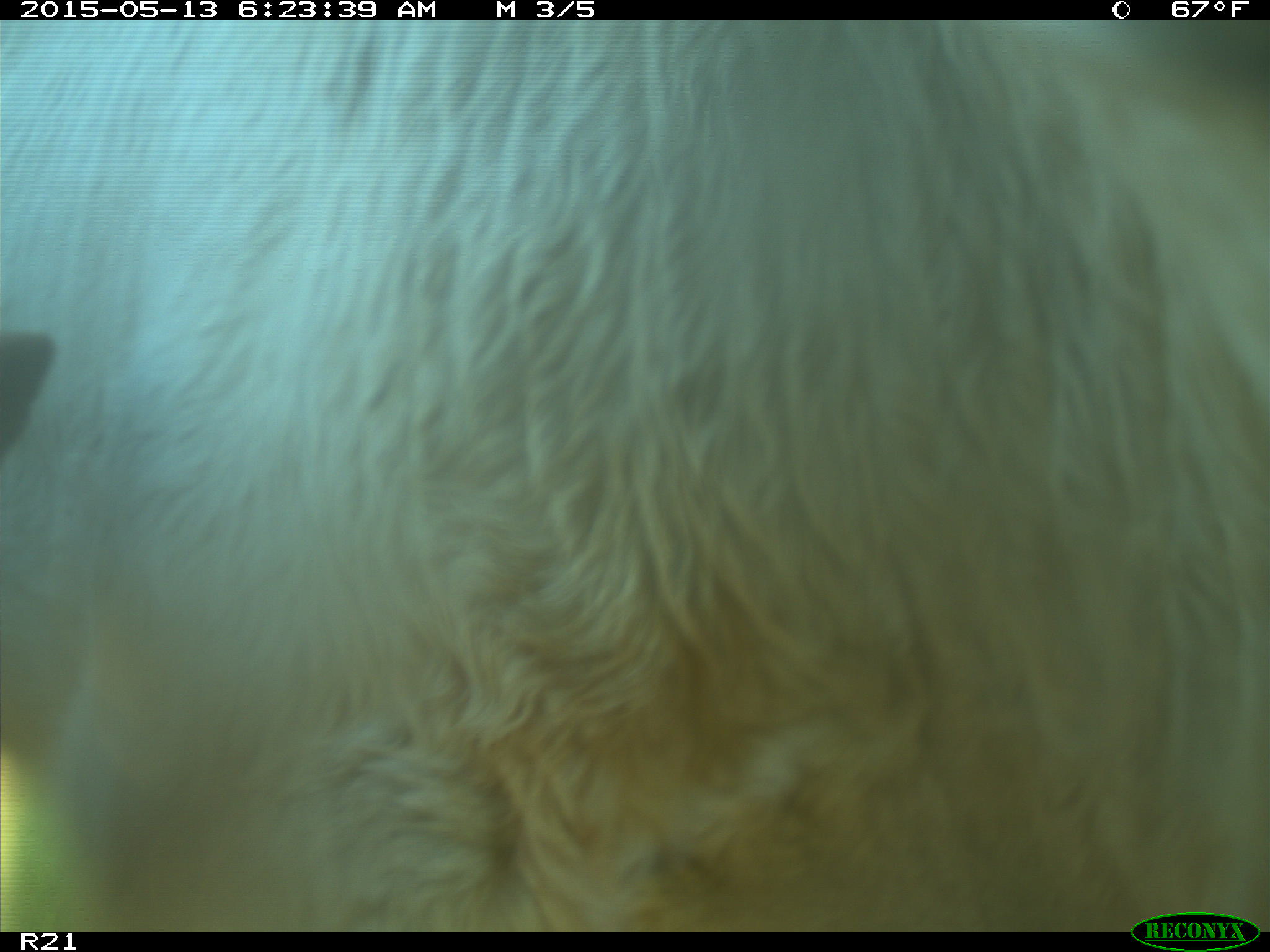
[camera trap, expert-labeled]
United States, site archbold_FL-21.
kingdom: Animalia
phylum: Chordata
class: Mammalia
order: Artiodactyla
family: Bovidae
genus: Bos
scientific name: Bos taurus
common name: domestic cow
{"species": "Bos taurus (domestic cow)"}